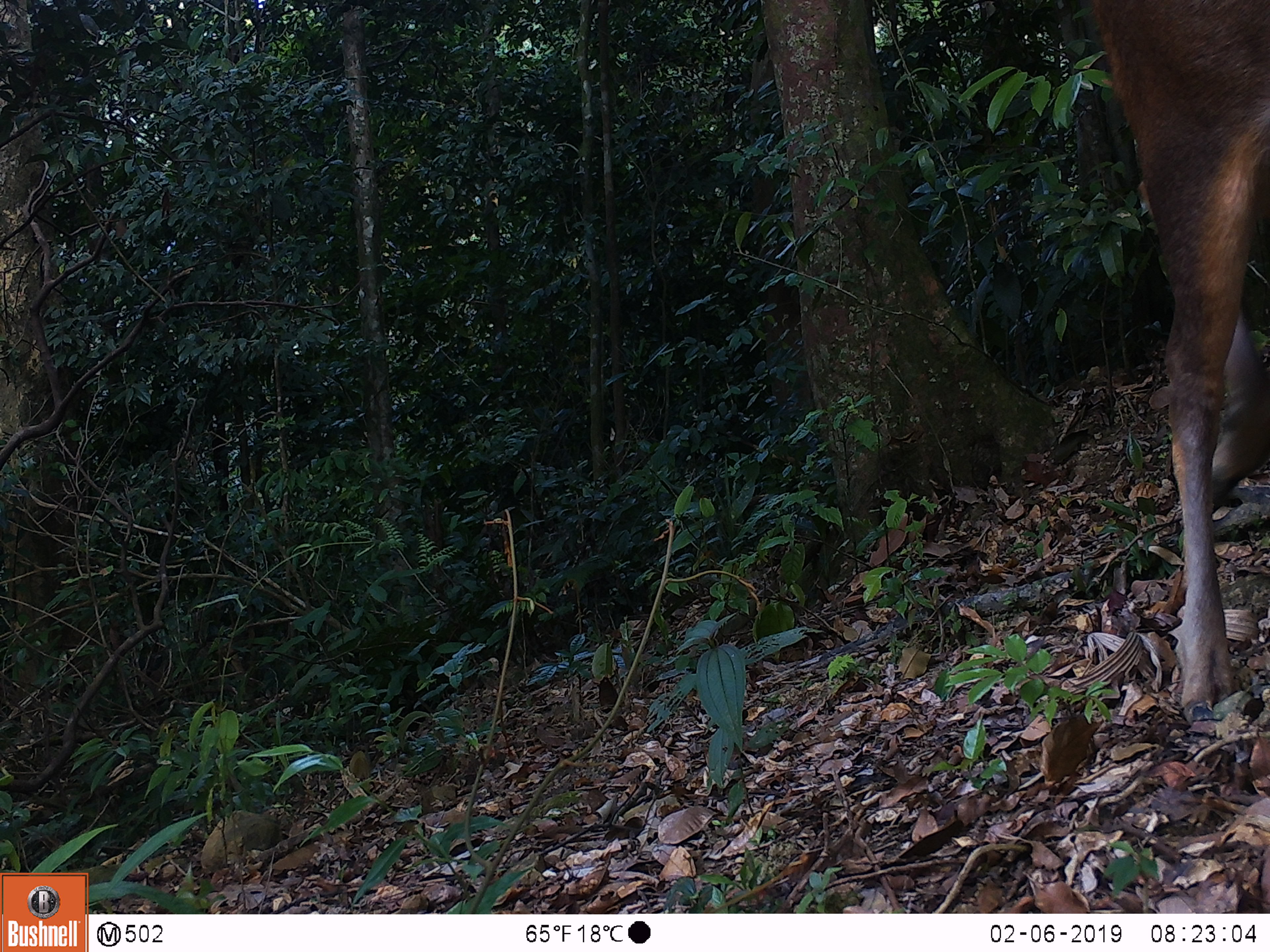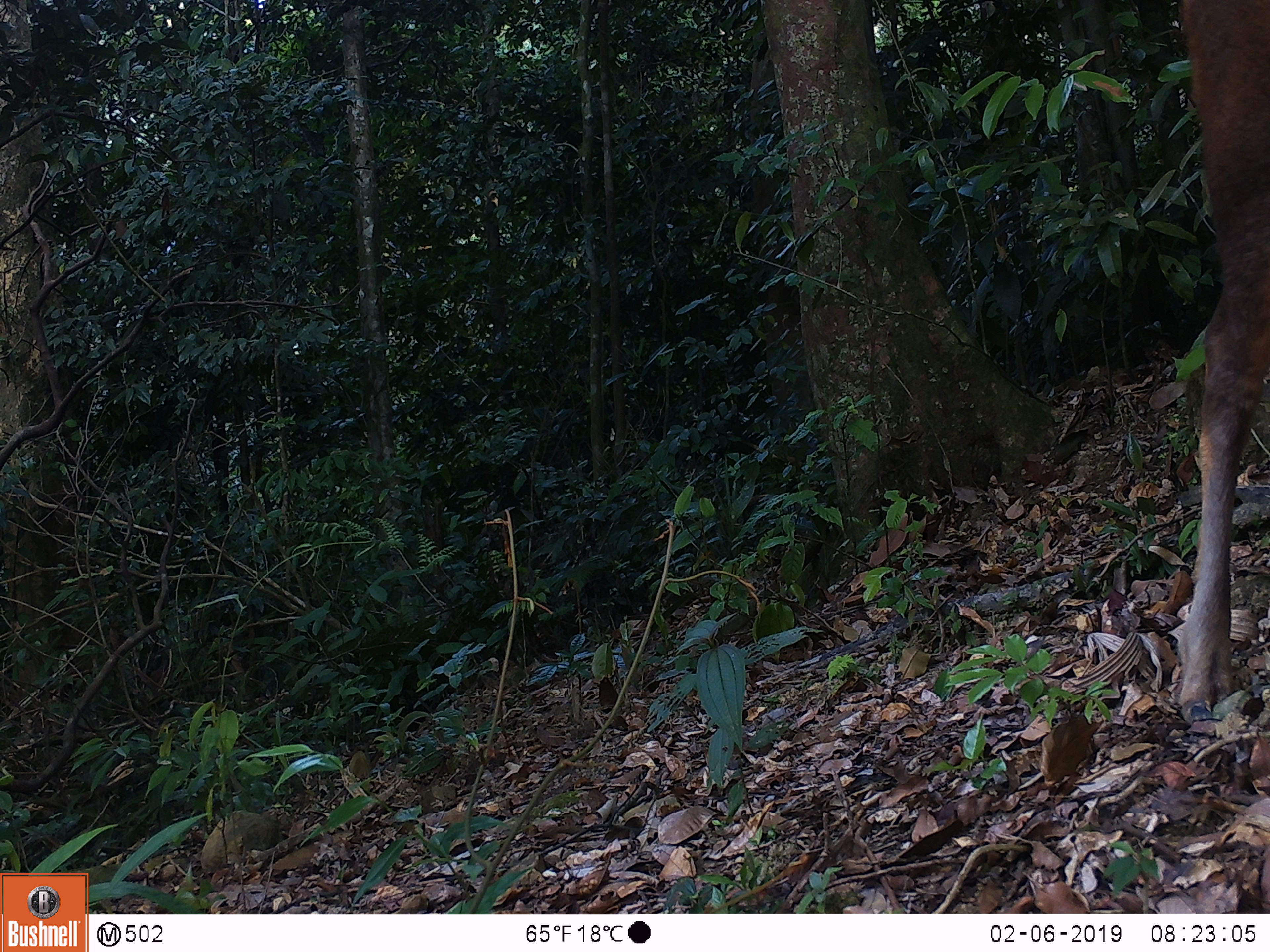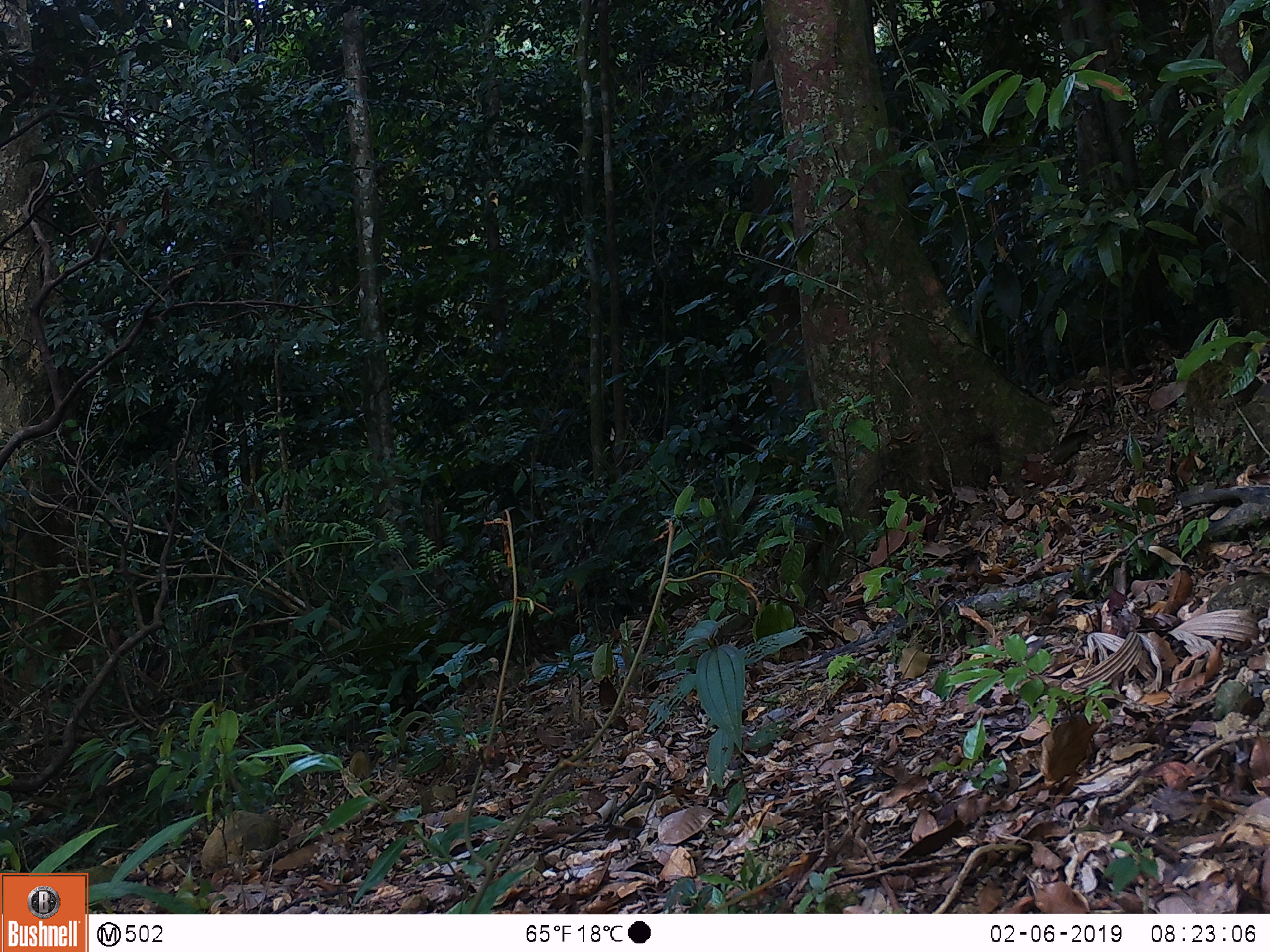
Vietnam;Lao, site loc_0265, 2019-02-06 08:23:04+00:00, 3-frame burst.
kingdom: Animalia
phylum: Chordata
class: Mammalia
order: Artiodactyla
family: Cervidae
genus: Rusa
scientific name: Rusa unicolor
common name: sambar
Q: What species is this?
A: Sambar (Rusa unicolor).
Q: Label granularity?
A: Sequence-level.